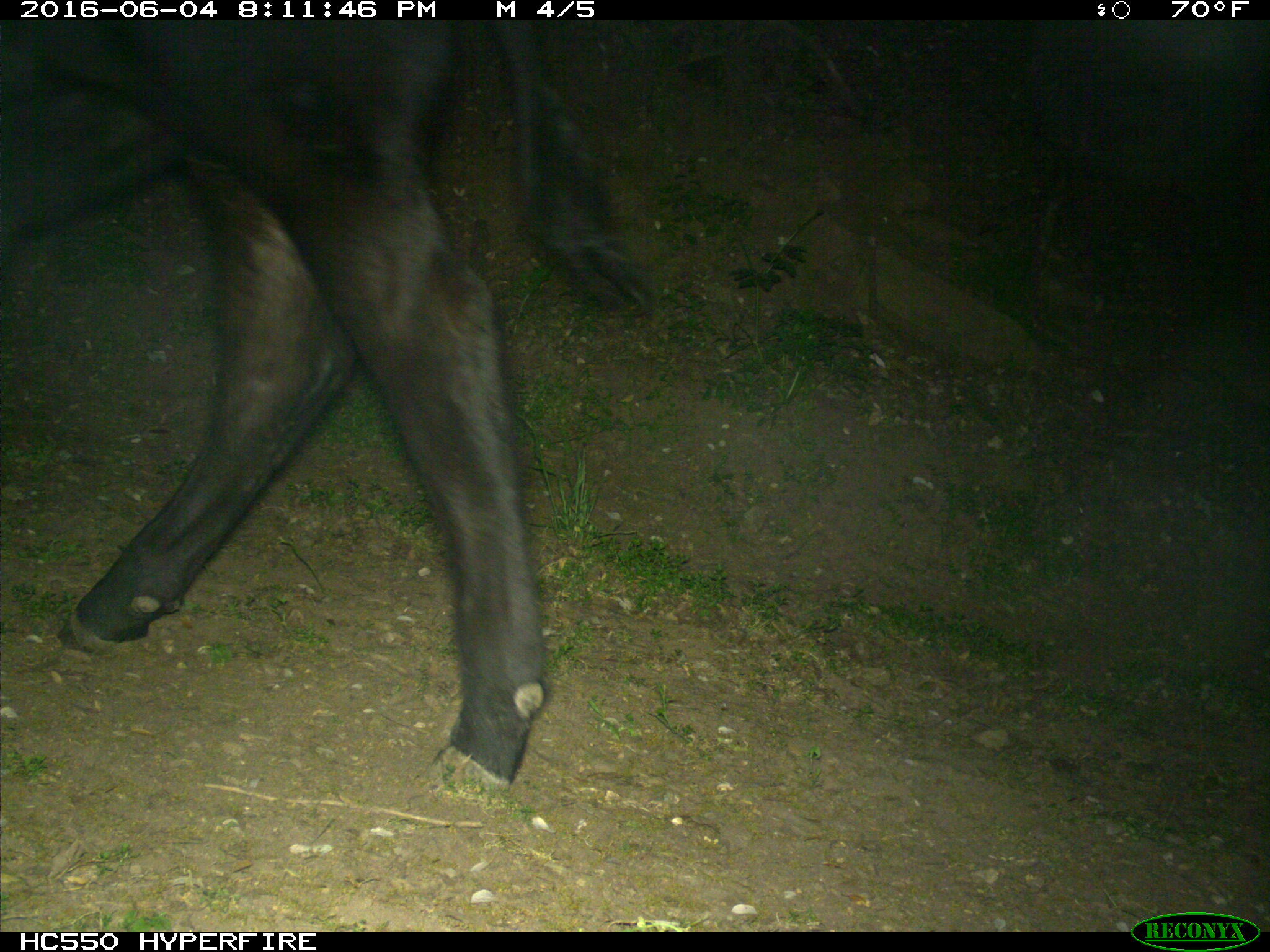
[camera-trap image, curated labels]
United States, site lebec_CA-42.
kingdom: Animalia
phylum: Chordata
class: Mammalia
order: Artiodactyla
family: Bovidae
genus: Bos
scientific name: Bos taurus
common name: domestic cow